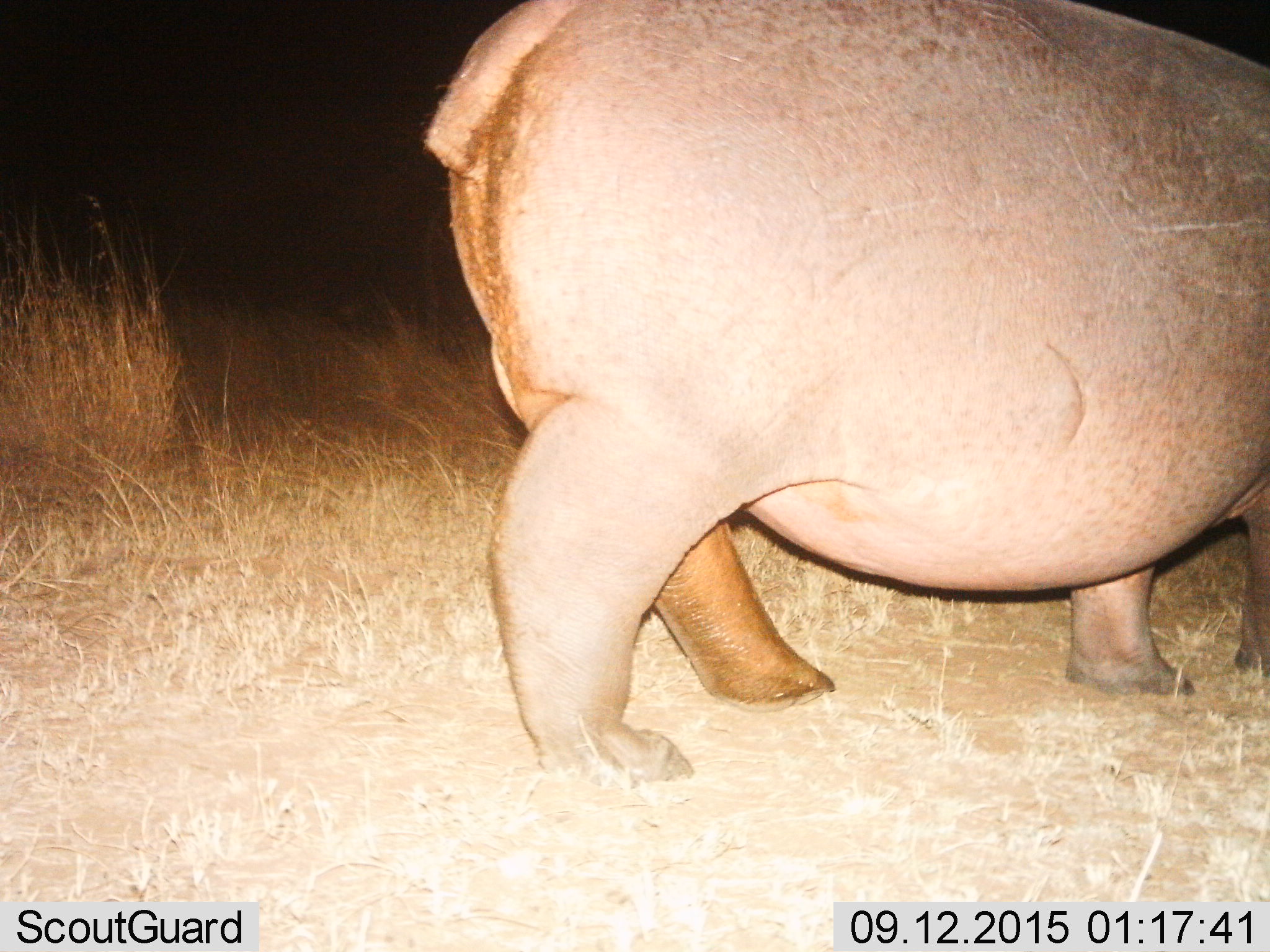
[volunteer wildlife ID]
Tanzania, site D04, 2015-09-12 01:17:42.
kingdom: Animalia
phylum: Chordata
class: Mammalia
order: Artiodactyla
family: Hippopotamidae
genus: Hippopotamus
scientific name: Hippopotamus amphibius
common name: hippopotamus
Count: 1.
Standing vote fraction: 19%.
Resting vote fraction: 0%.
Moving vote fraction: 81%.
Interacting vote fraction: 0%.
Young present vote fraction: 0%.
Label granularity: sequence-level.